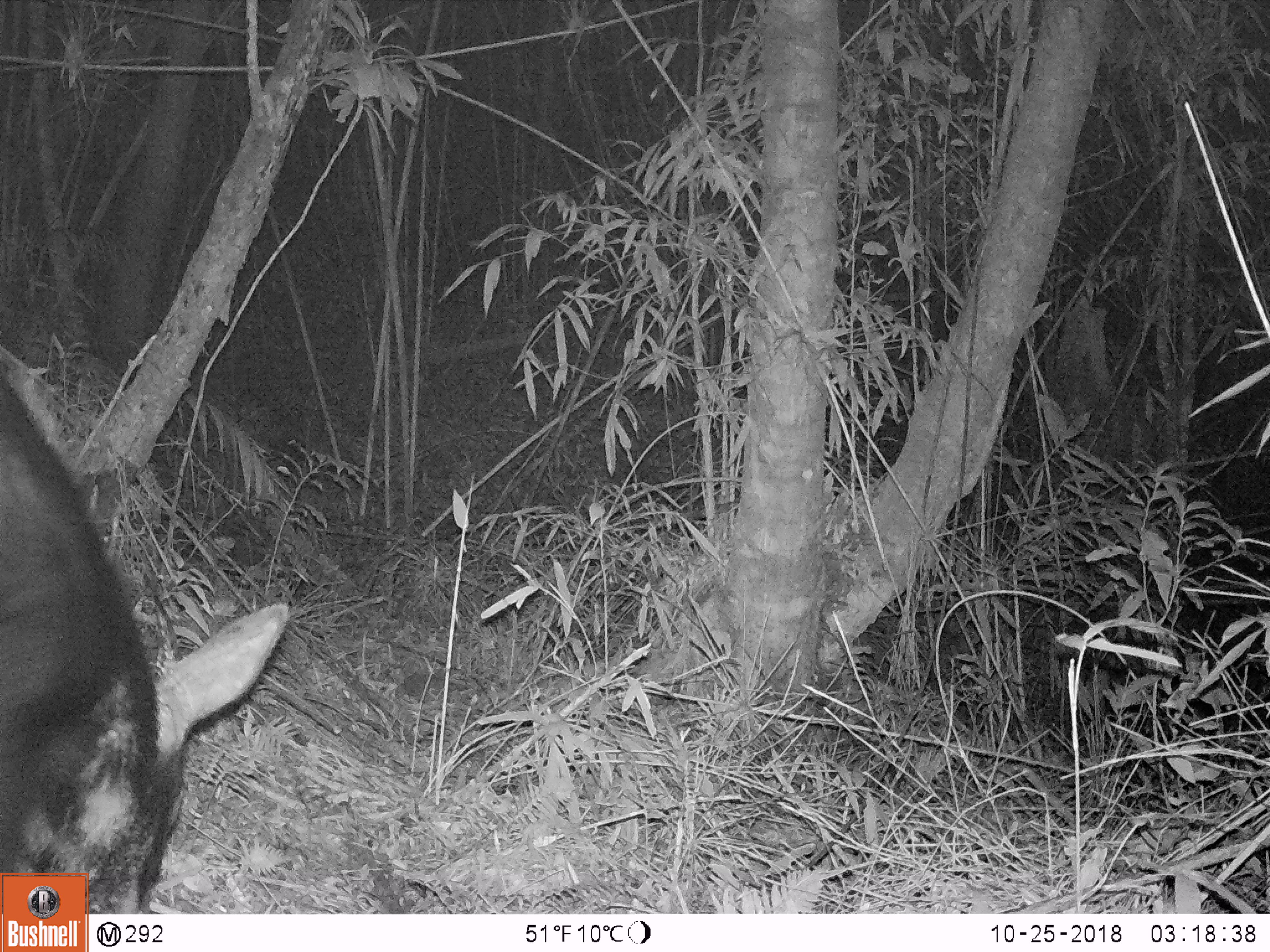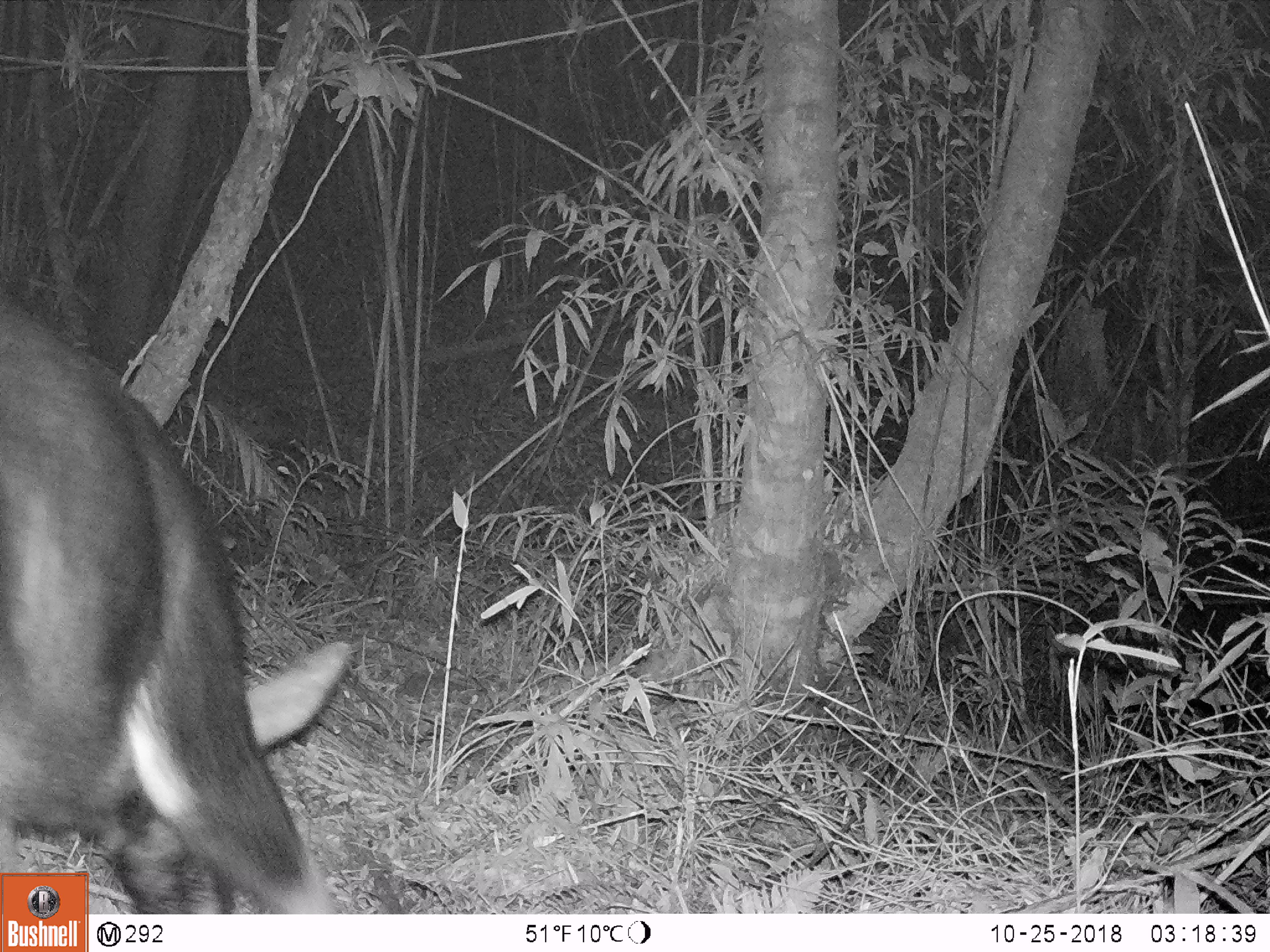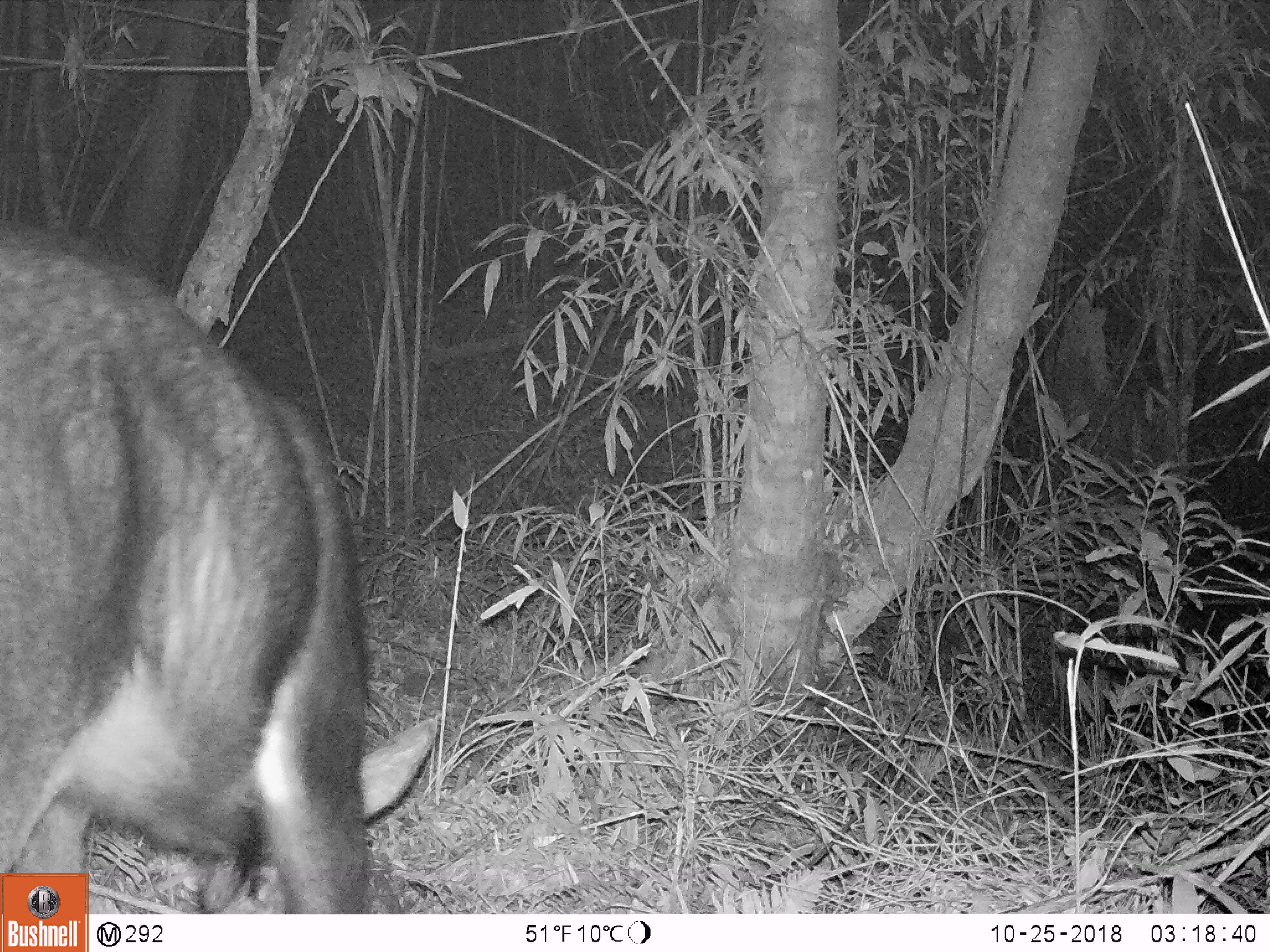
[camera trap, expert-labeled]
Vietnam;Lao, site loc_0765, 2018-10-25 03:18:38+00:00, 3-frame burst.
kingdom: Animalia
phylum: Chordata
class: Mammalia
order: Artiodactyla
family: Bovidae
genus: Capricornis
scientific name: Capricornis sumatraensis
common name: chinese serow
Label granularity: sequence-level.